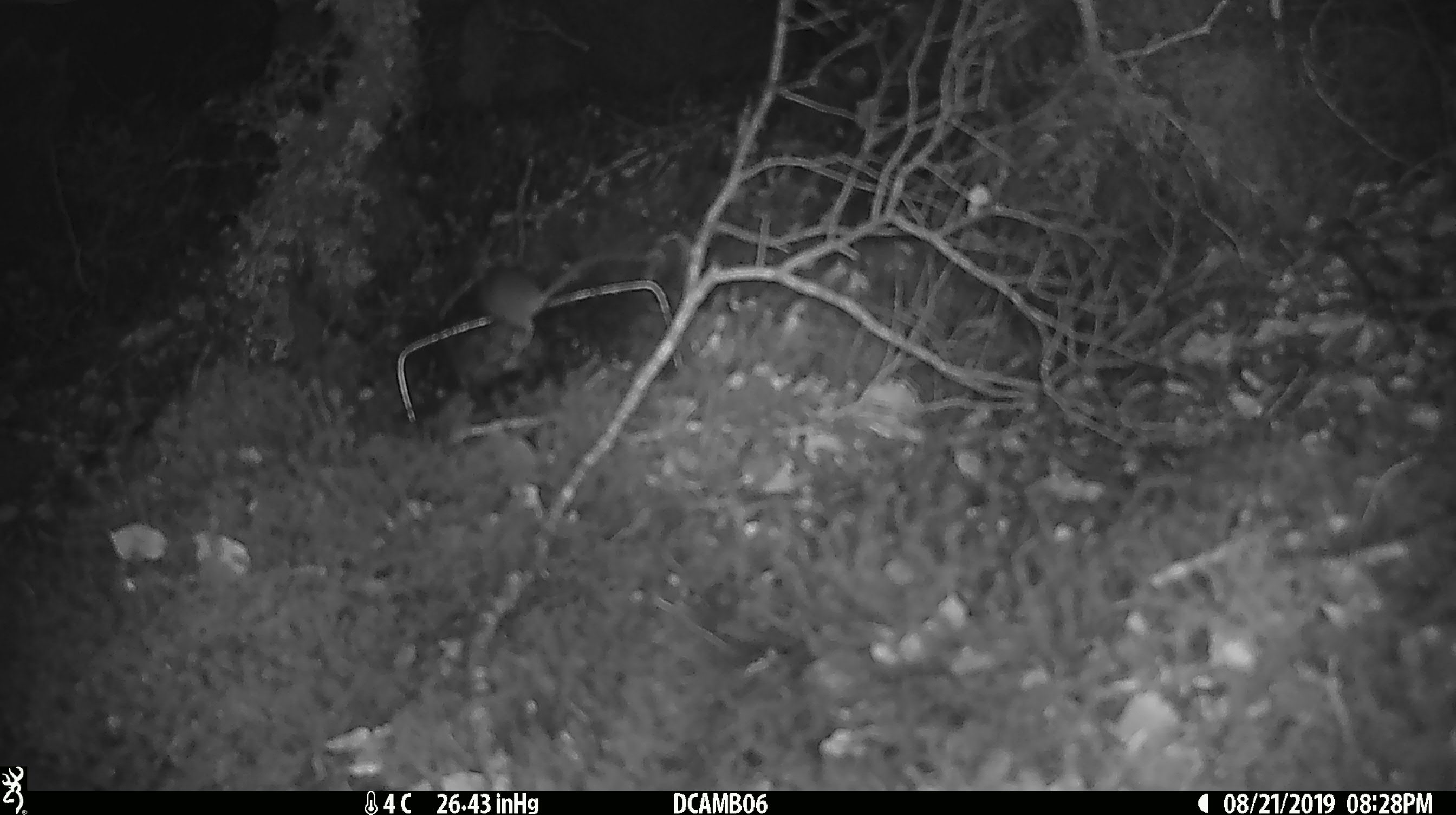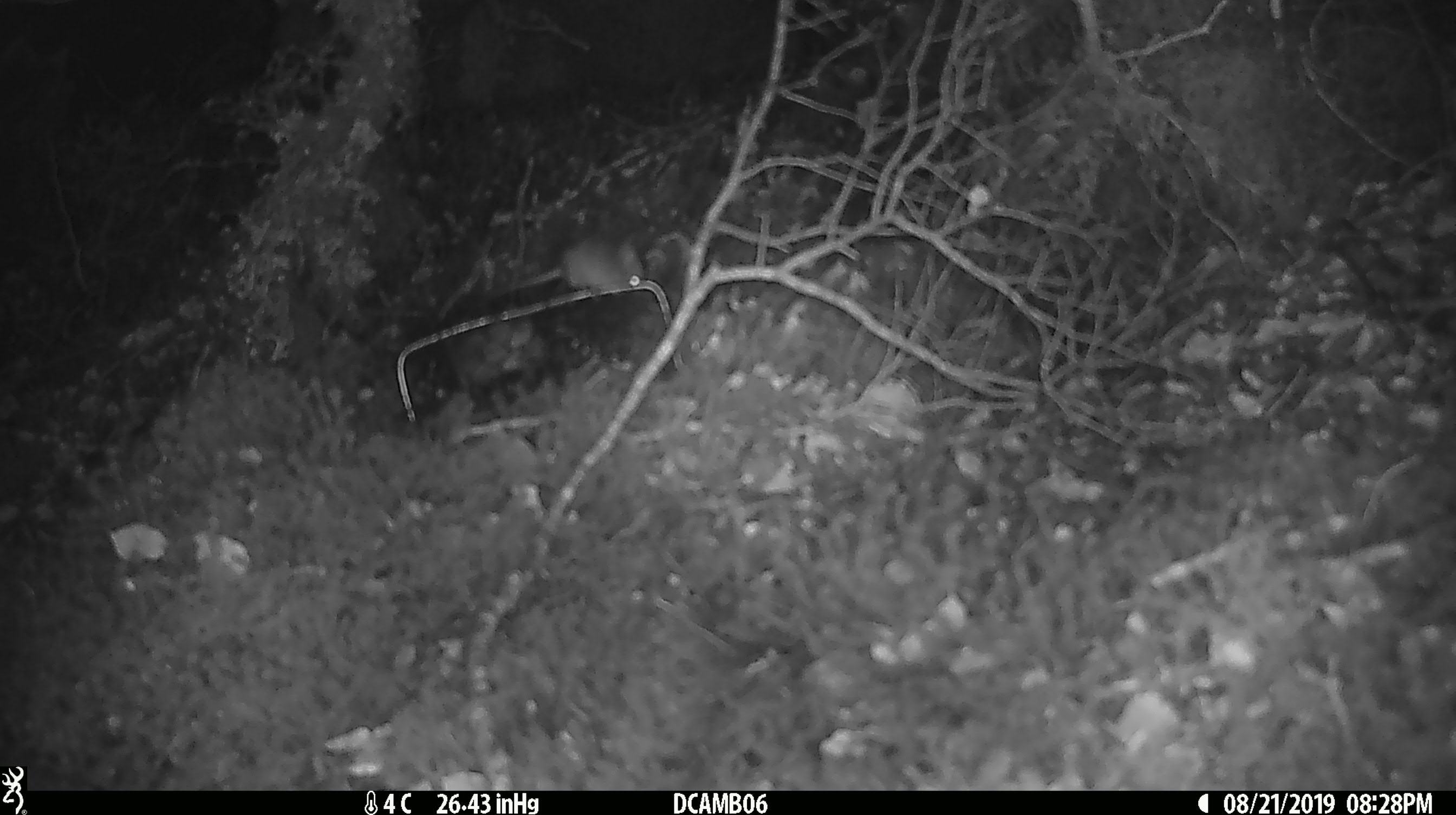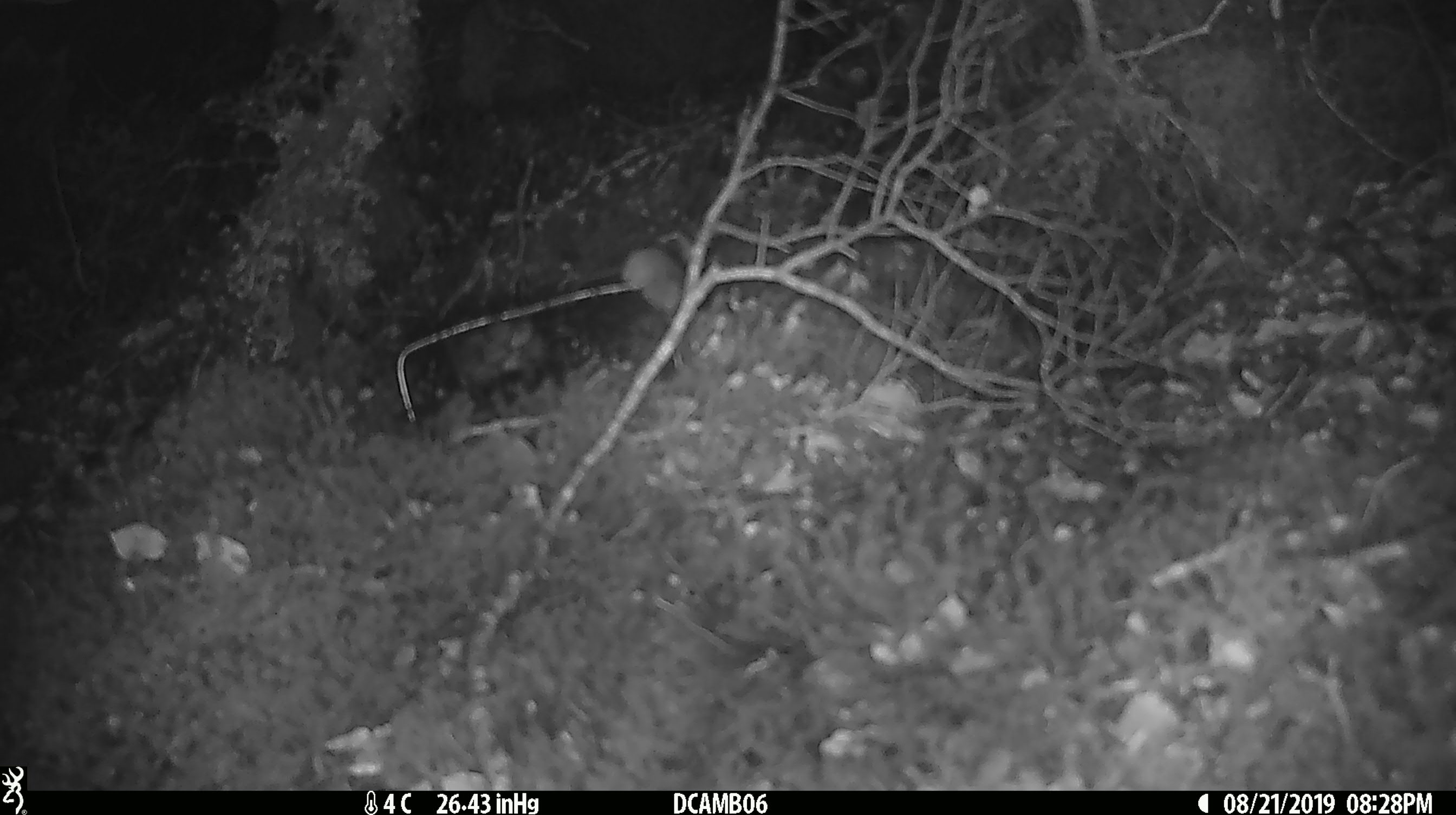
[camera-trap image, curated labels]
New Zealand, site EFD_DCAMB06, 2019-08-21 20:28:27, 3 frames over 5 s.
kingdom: Animalia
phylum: Chordata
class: Mammalia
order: Rodentia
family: Muridae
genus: Mus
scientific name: Mus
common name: mouse